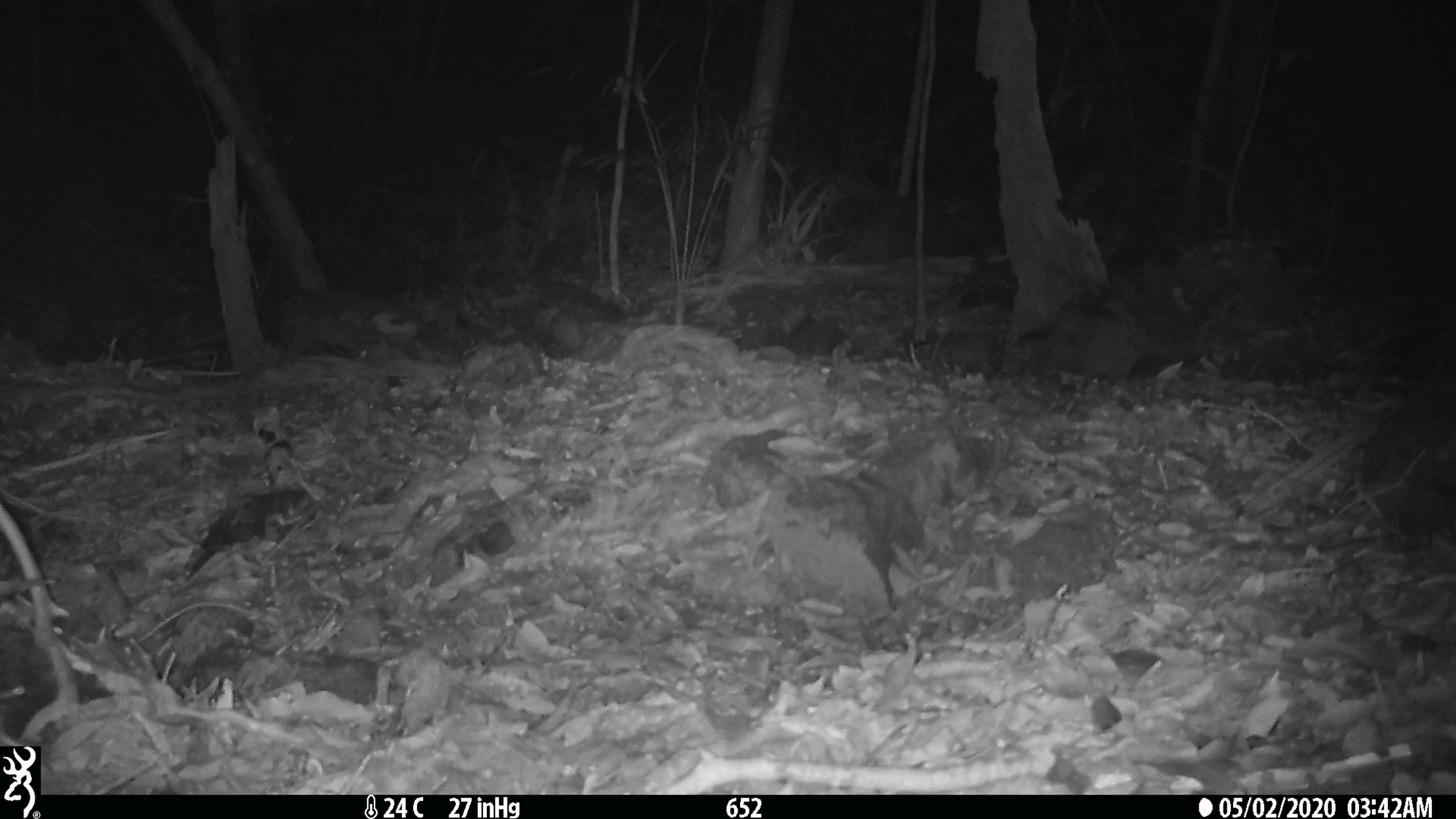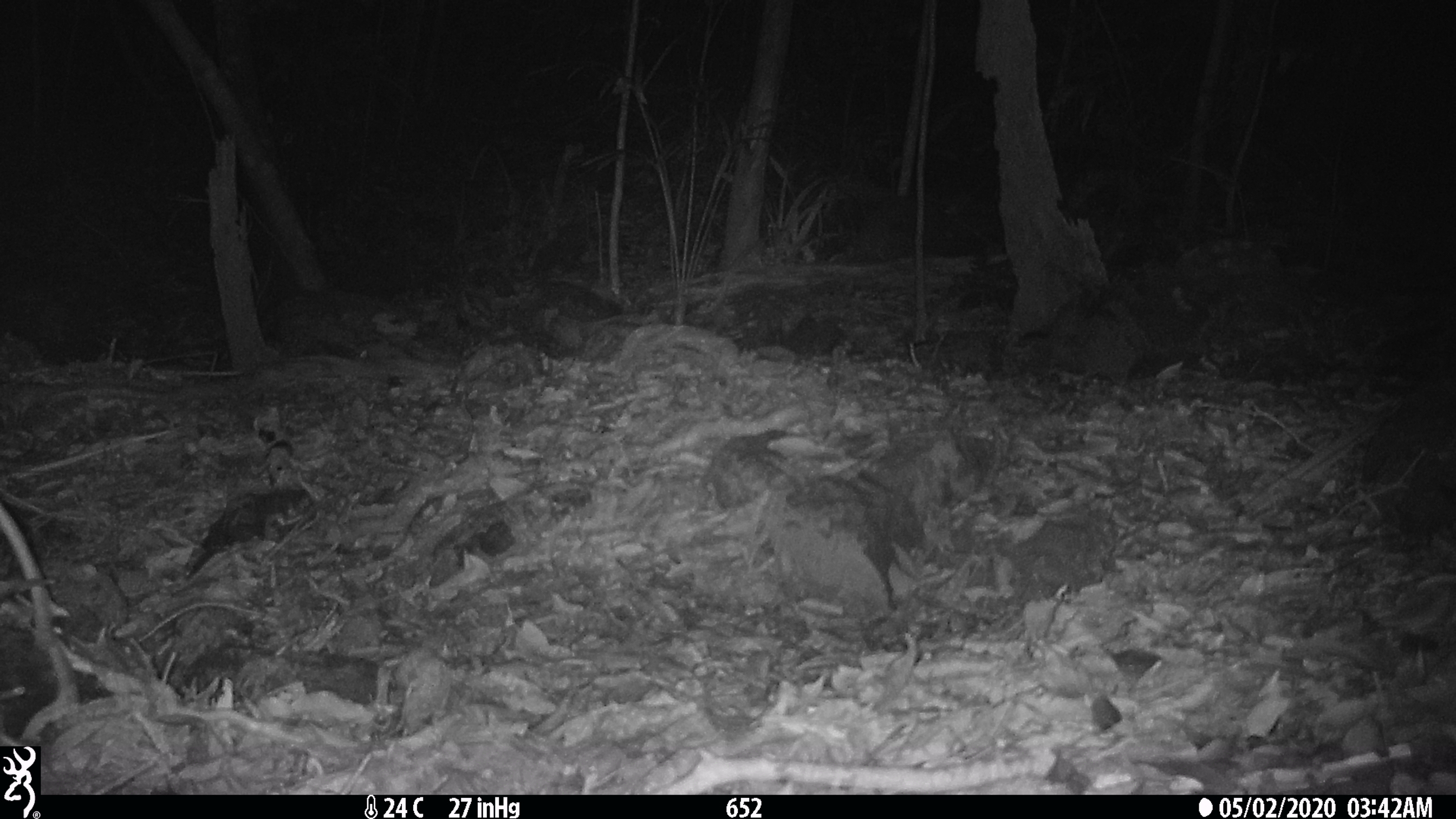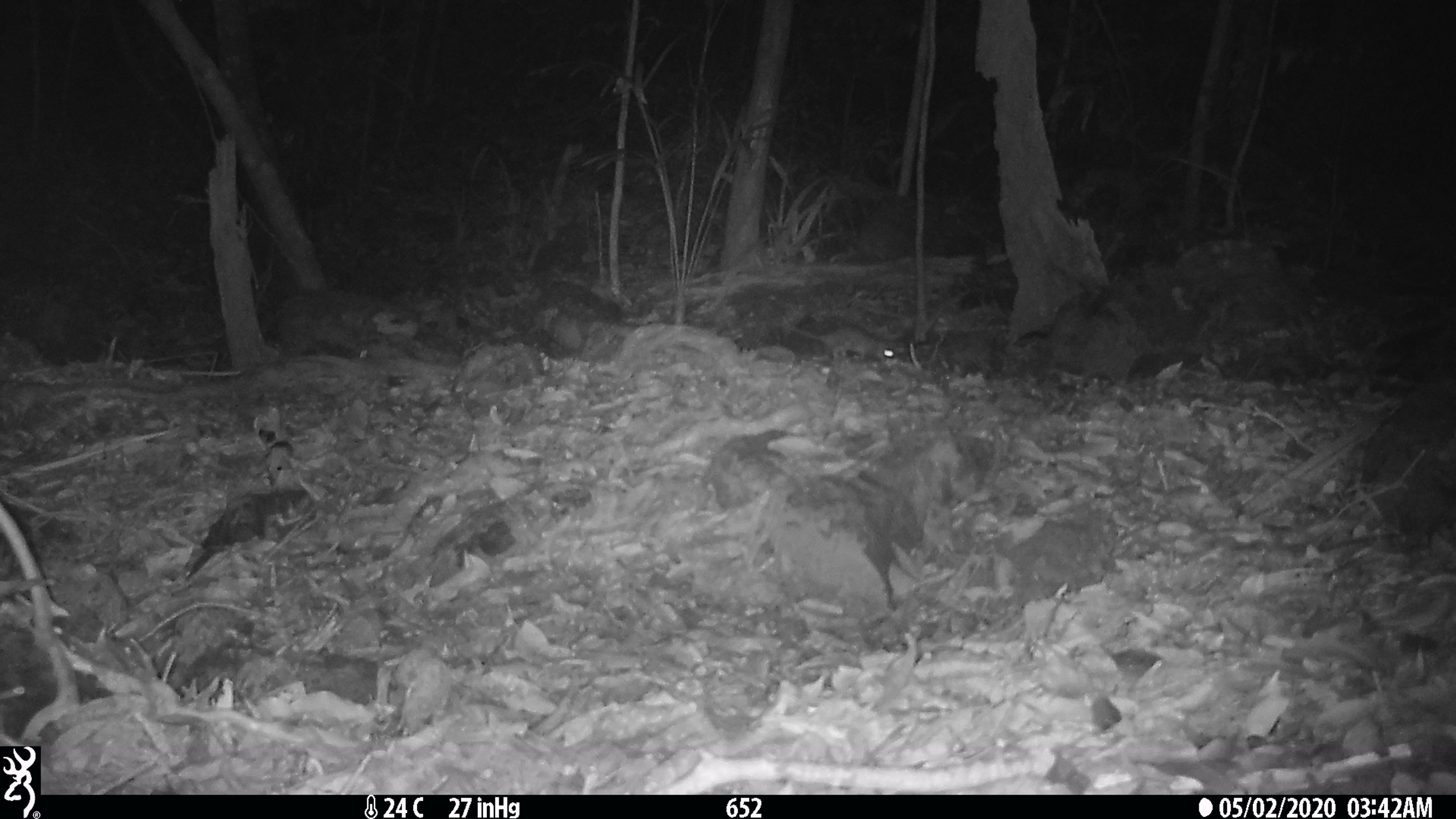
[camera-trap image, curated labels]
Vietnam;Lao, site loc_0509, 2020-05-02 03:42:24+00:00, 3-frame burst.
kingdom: Animalia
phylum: Chordata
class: Mammalia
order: Rodentia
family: Muridae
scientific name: Muridae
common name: old-world mice and rats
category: unidentified murid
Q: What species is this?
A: Unidentified murid (old-world mice and rats) (Muridae).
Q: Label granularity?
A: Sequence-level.